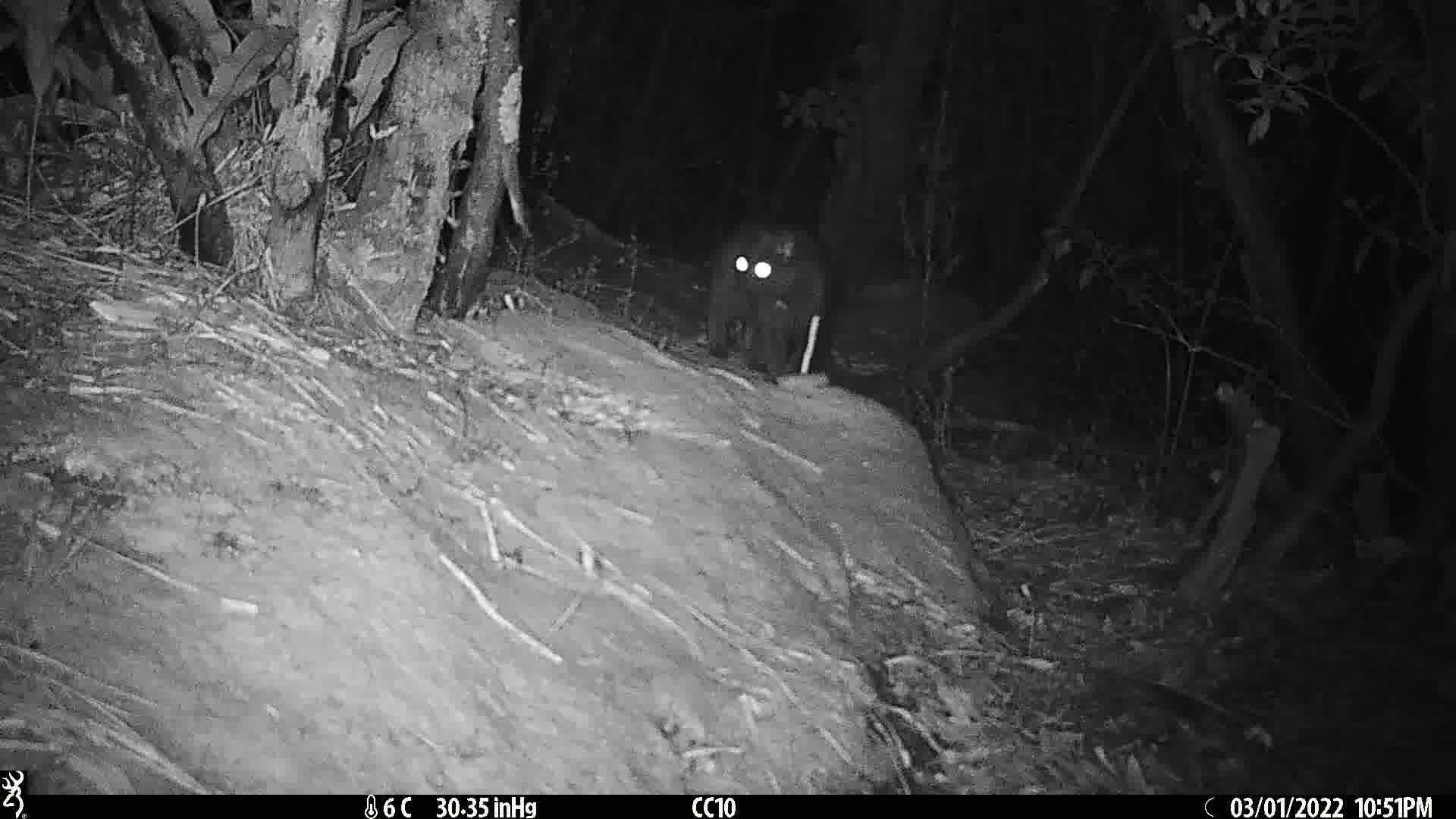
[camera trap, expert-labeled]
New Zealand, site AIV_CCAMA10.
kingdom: Animalia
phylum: Chordata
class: Mammalia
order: Carnivora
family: Felidae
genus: Felis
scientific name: Felis catus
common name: domestic cat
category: cat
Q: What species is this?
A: Cat (domestic cat) (Felis catus).